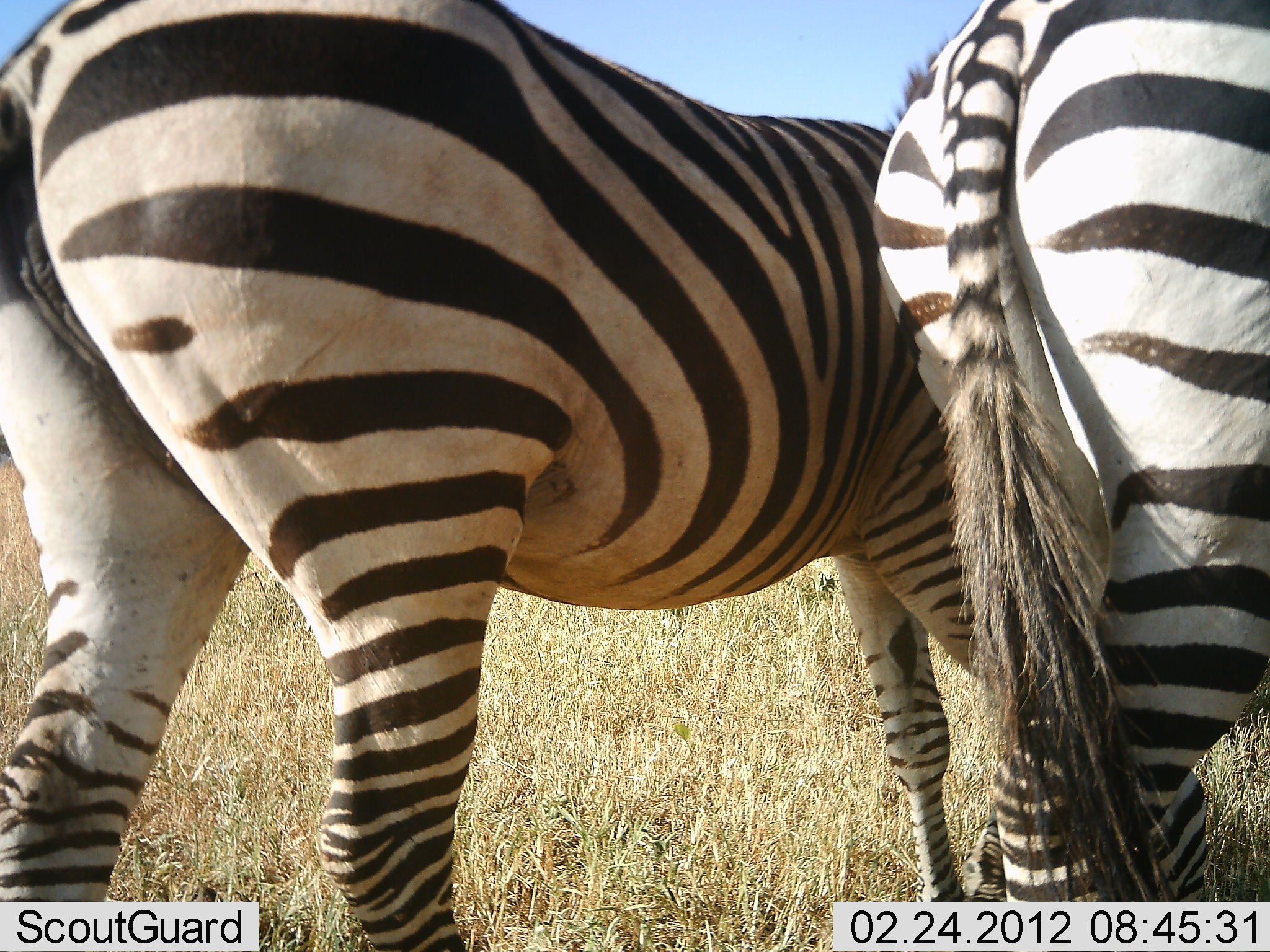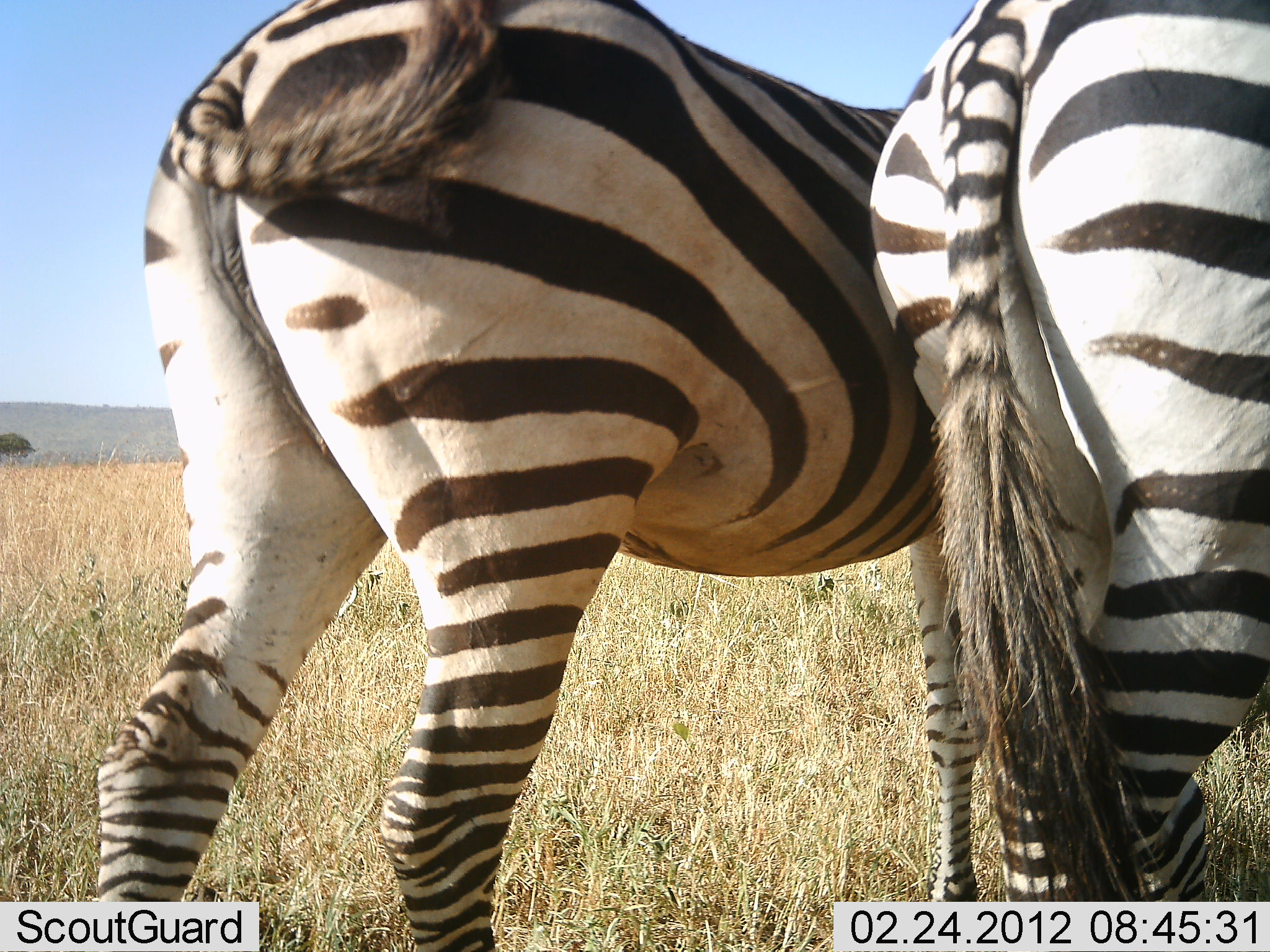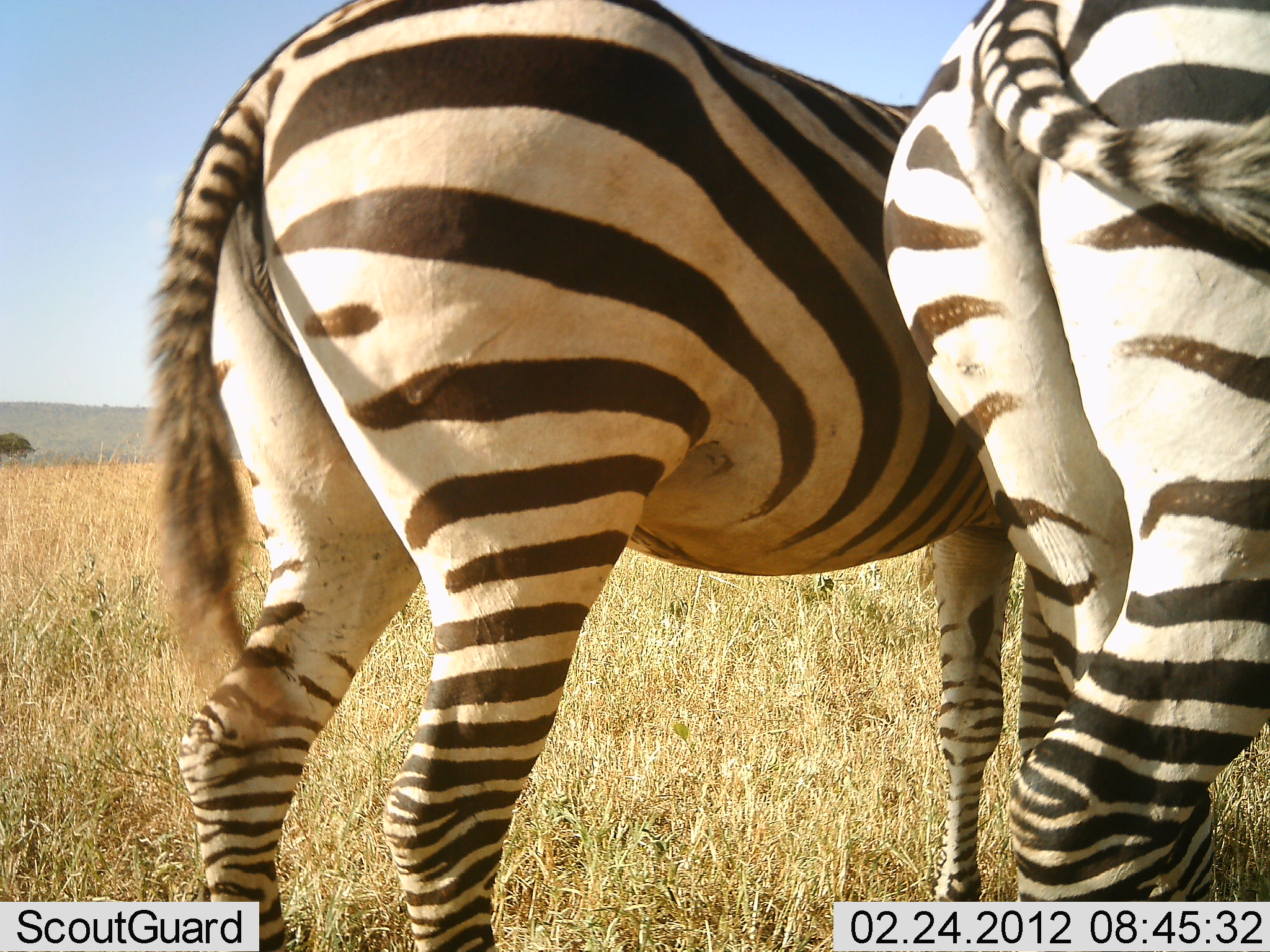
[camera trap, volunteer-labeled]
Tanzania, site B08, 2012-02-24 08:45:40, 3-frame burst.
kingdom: Animalia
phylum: Chordata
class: Mammalia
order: Perissodactyla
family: Equidae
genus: Equus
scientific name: Equus quagga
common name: plains zebra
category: zebra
Zebra (plains zebra) (Equus quagga), count 2. Behavior (volunteer vote fractions): standing 73%, resting 5%, moving 27%, interacting 23%. Young present (vote fraction): 0%. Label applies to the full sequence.